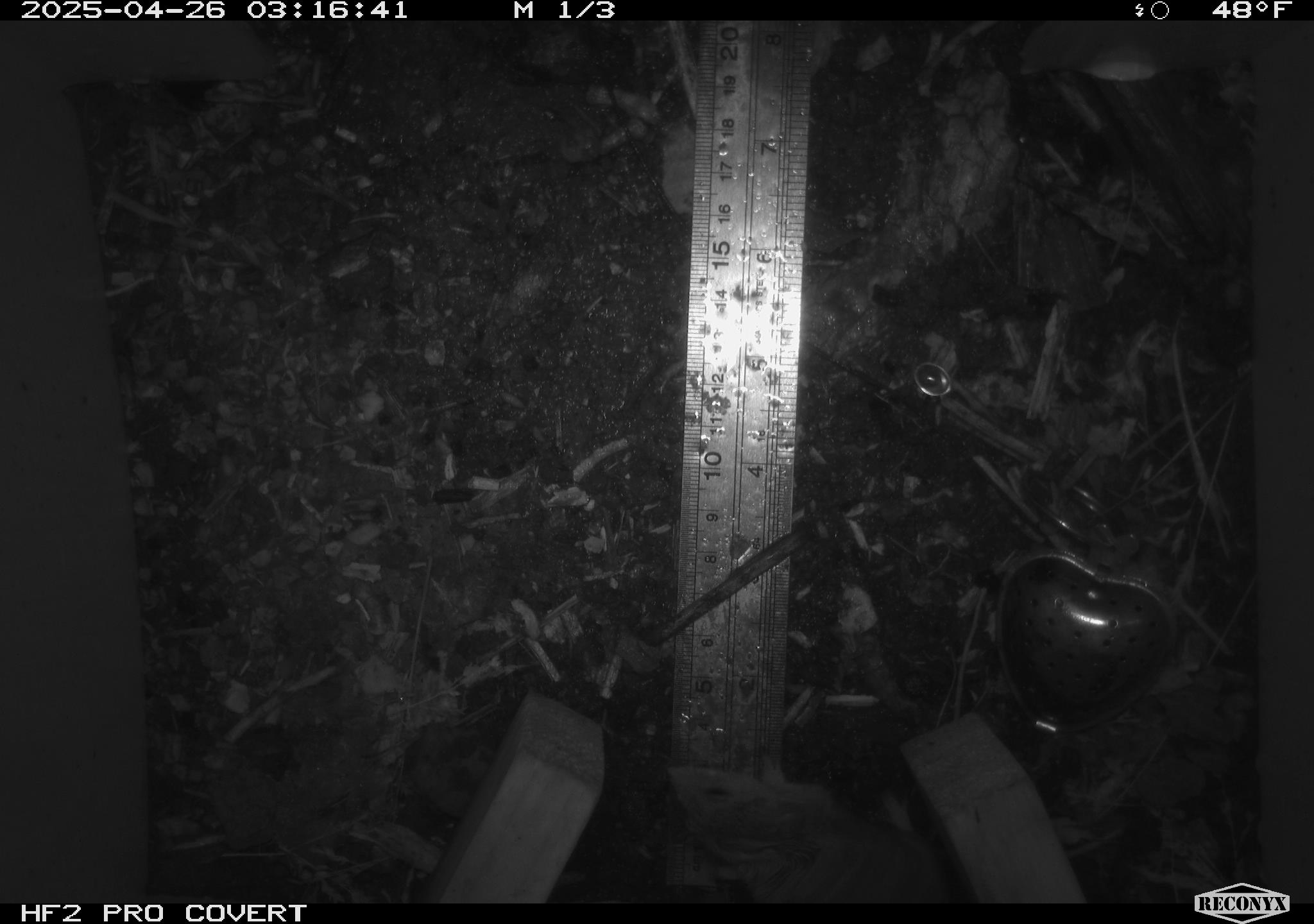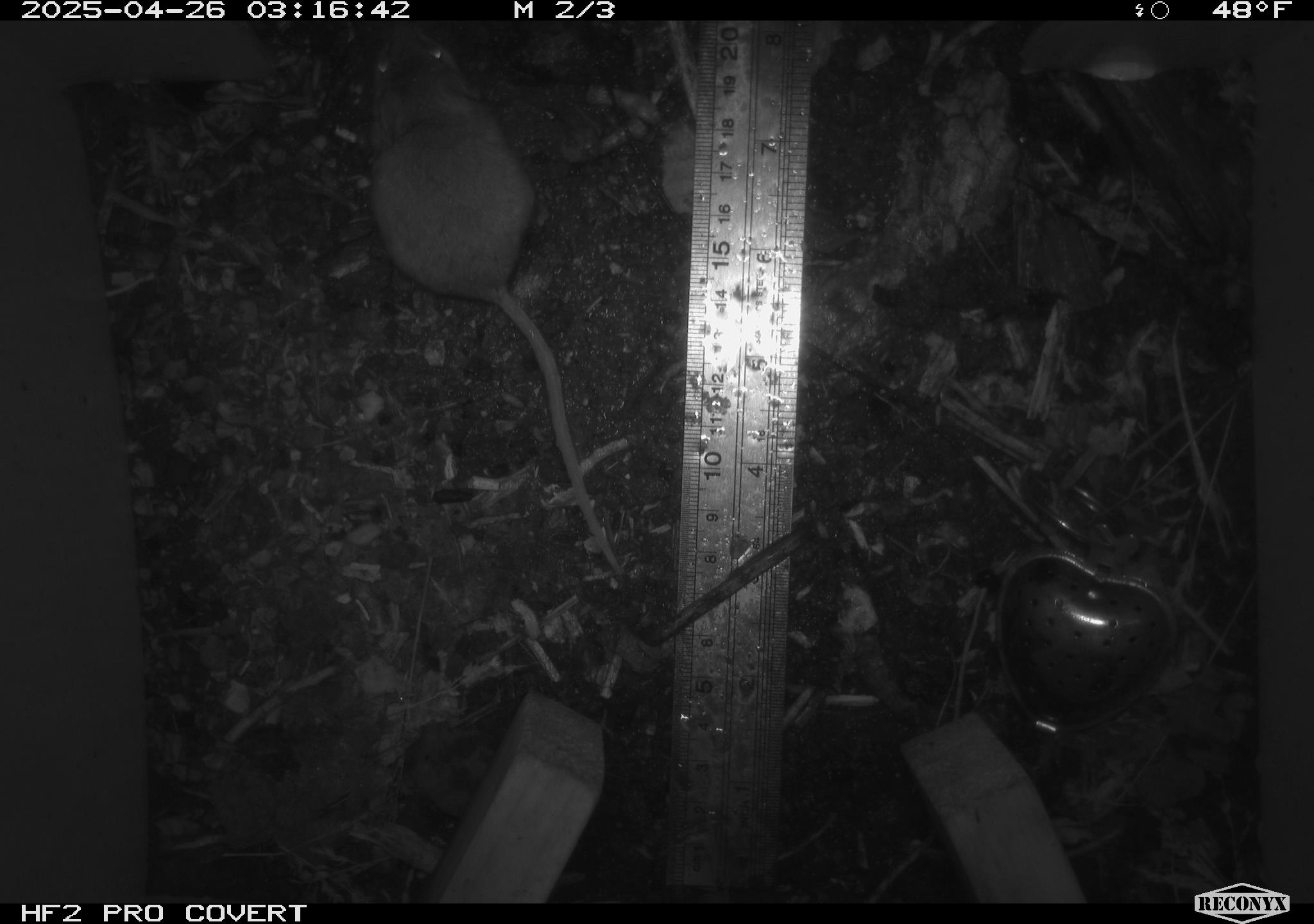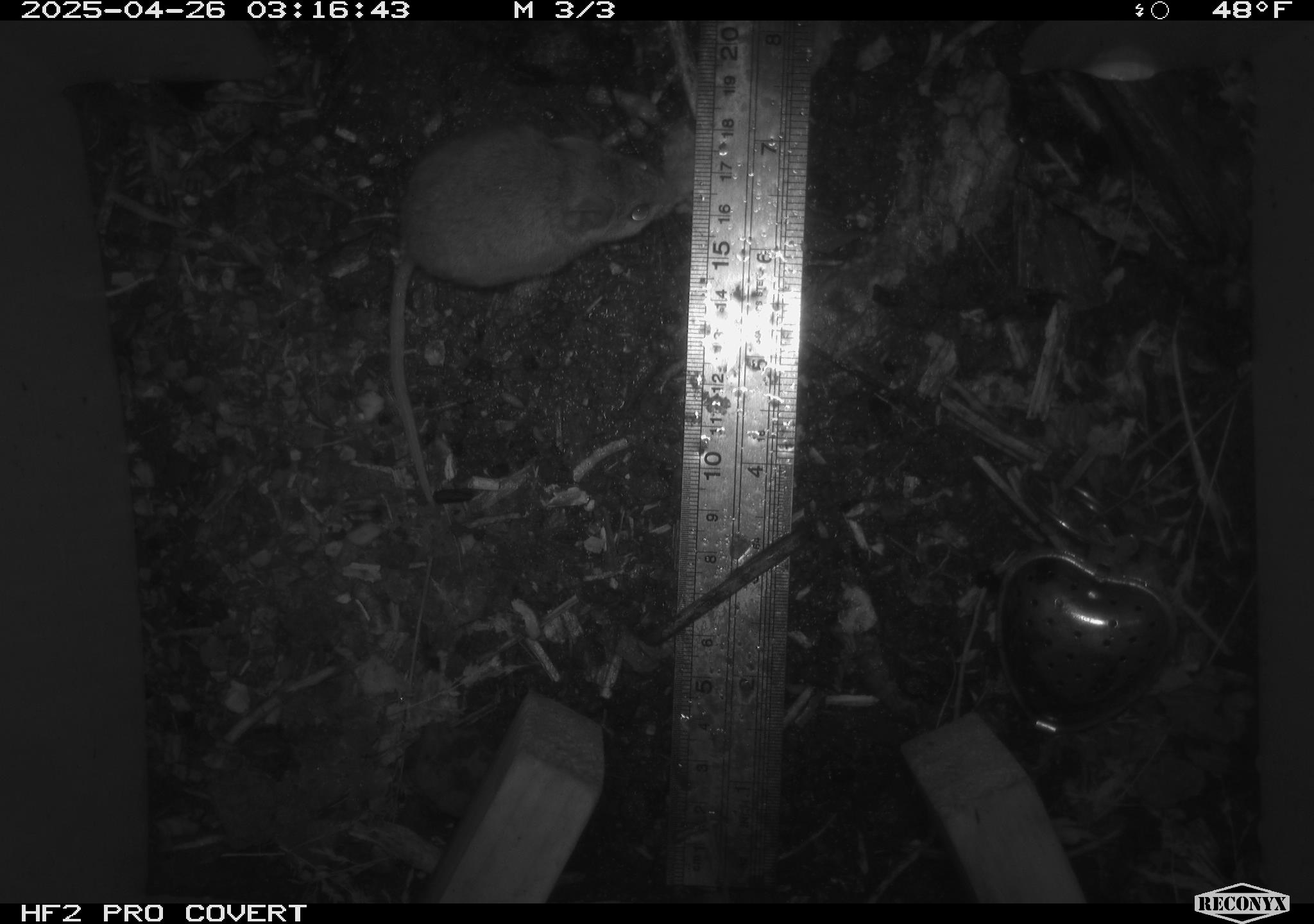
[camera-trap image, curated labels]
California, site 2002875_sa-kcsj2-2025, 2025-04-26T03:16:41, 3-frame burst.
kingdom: Animalia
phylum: Chordata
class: Mammalia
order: Rodentia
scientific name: Rodentia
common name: rodent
Rodent (Rodentia).